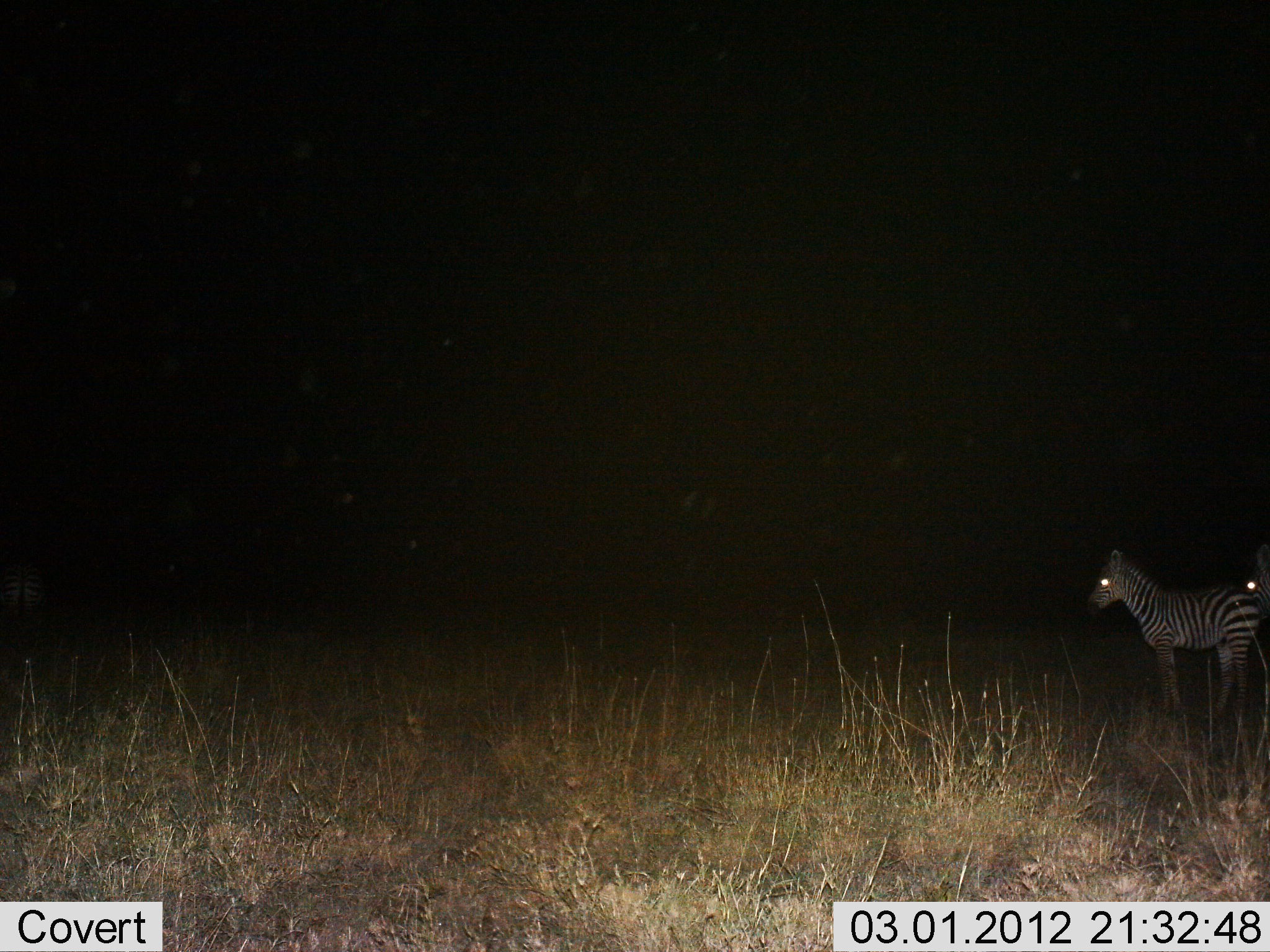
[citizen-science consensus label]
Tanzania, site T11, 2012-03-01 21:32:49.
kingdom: Animalia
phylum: Chordata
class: Mammalia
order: Perissodactyla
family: Equidae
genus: Equus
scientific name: Equus quagga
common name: plains zebra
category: zebra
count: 2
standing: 94%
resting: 0%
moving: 6%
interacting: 6%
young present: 45%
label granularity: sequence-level